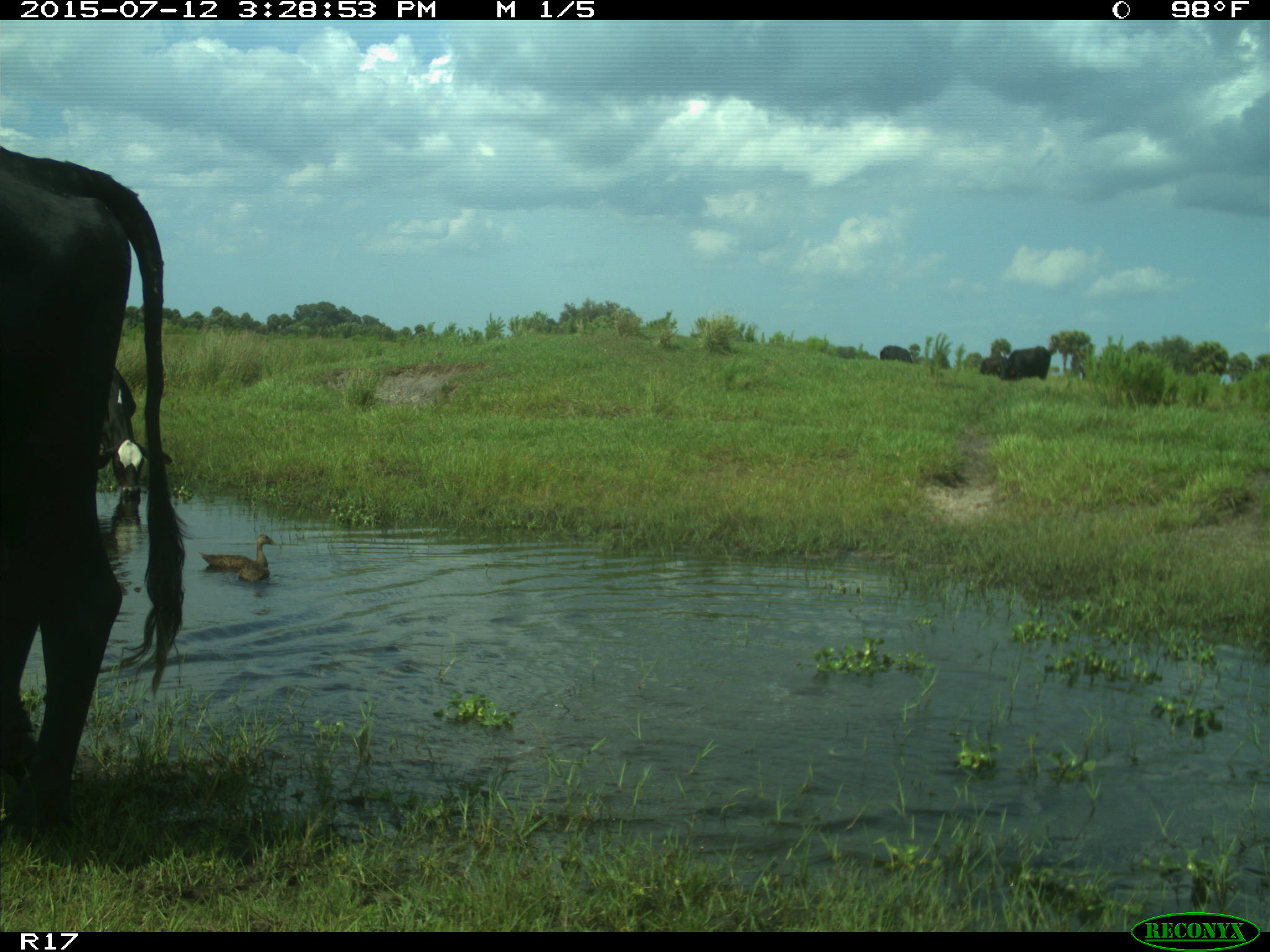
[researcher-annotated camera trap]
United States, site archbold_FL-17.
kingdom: Animalia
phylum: Chordata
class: Mammalia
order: Artiodactyla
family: Bovidae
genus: Bos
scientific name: Bos taurus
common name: domestic cow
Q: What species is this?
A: Bos taurus (domestic cow).